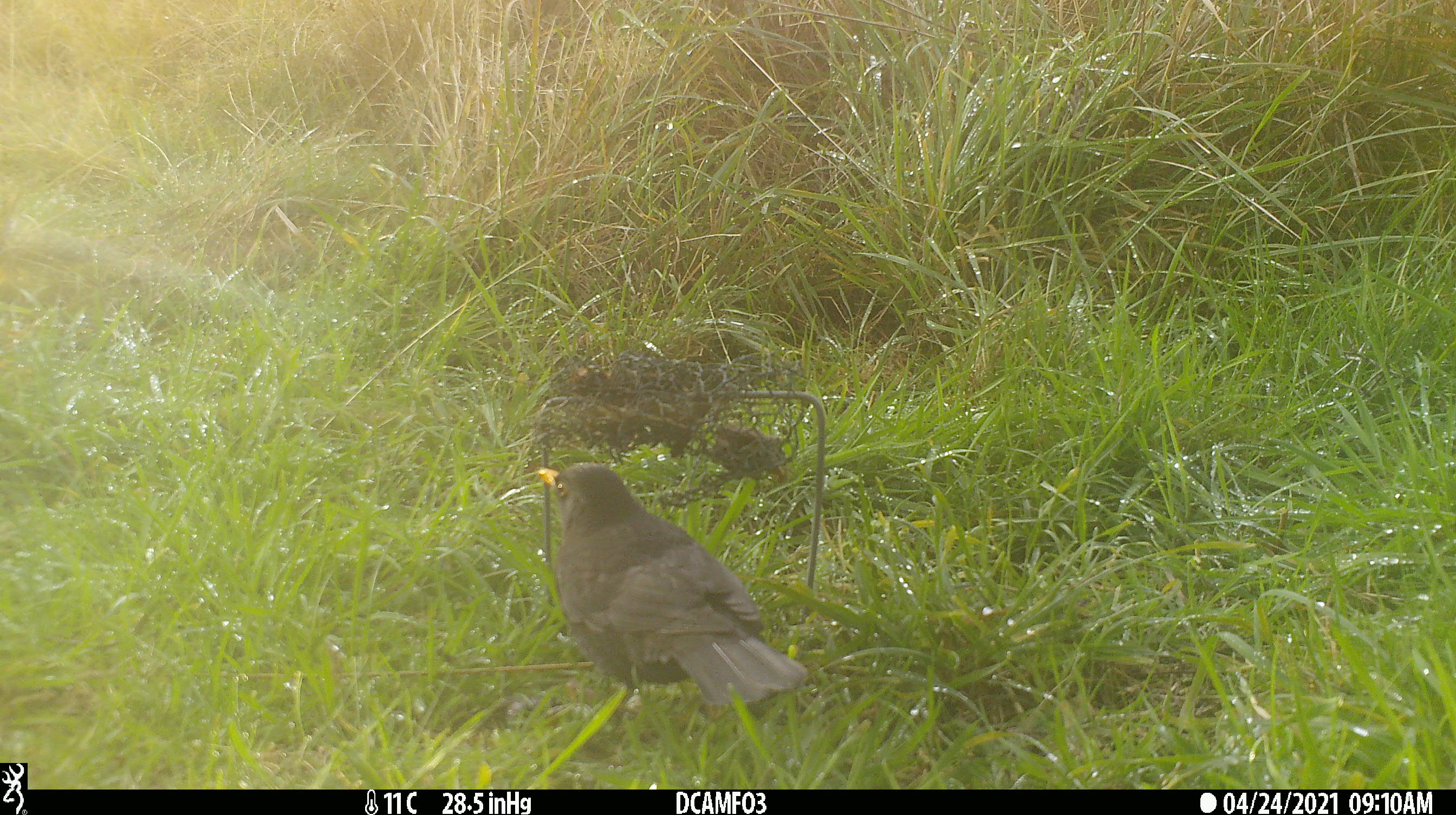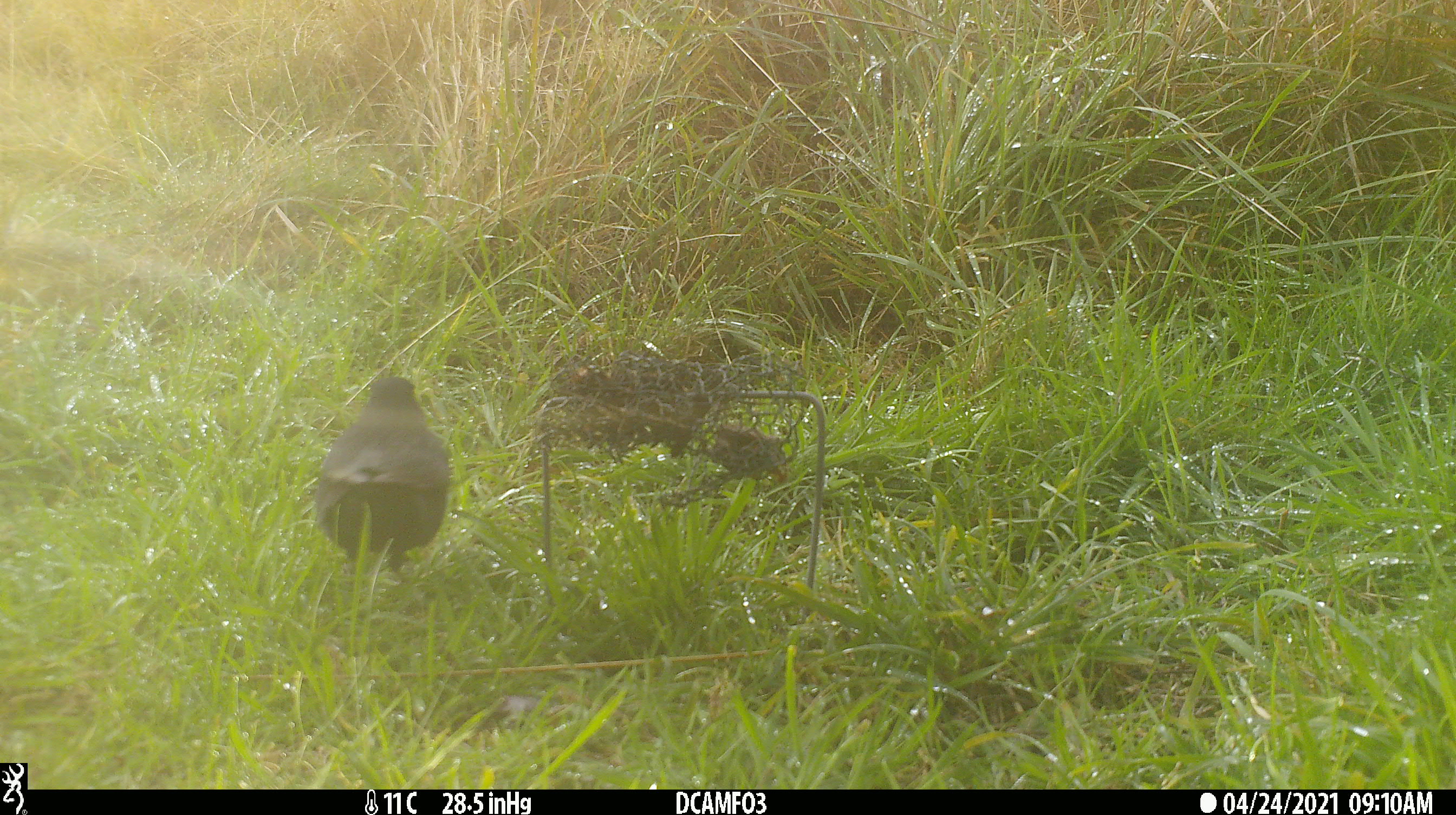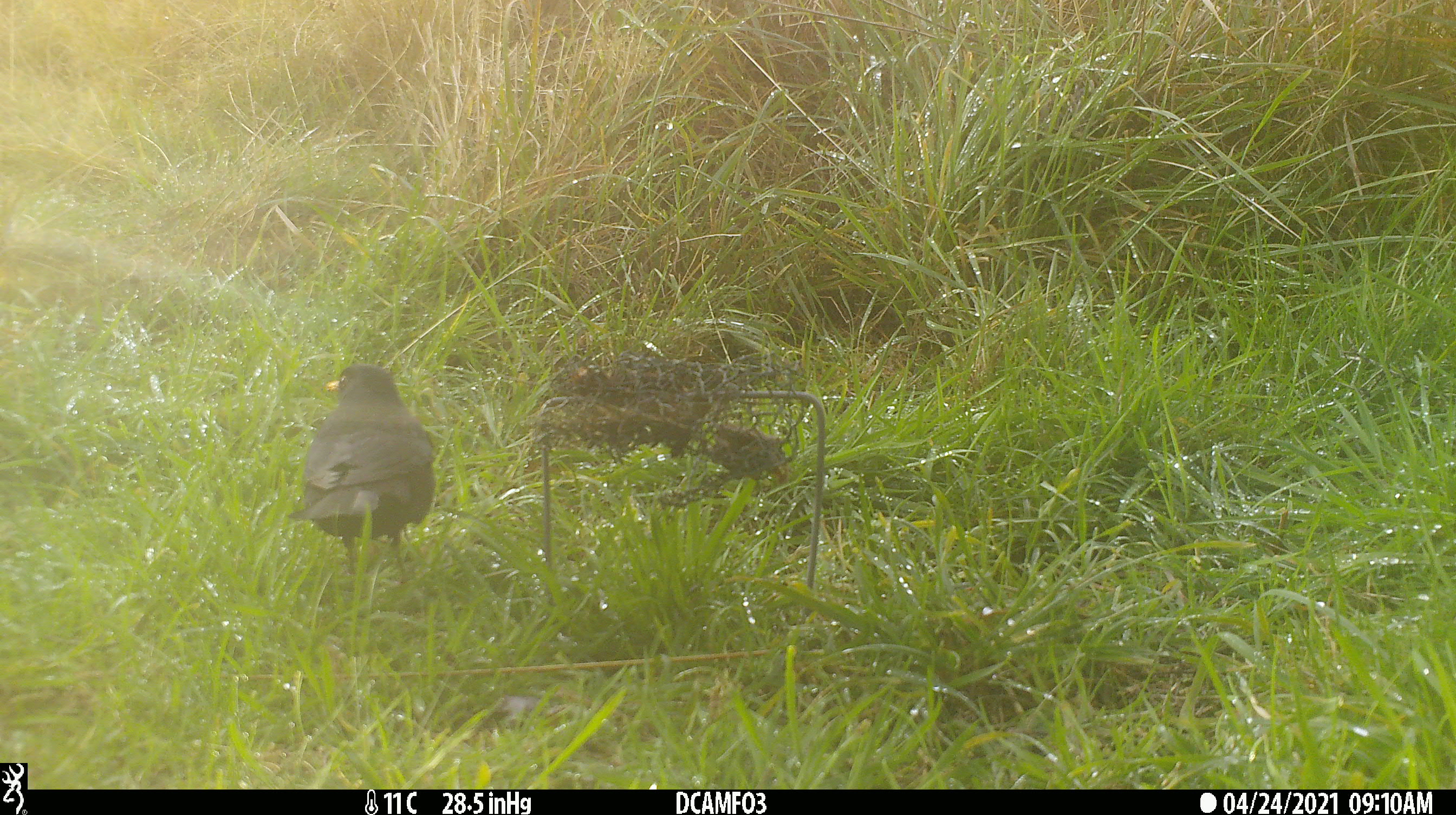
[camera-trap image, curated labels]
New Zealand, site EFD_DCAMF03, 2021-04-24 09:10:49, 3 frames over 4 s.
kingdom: Animalia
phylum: Chordata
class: Aves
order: Passeriformes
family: Turdidae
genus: Turdus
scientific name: Turdus merula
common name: eurasian blackbird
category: blackbird